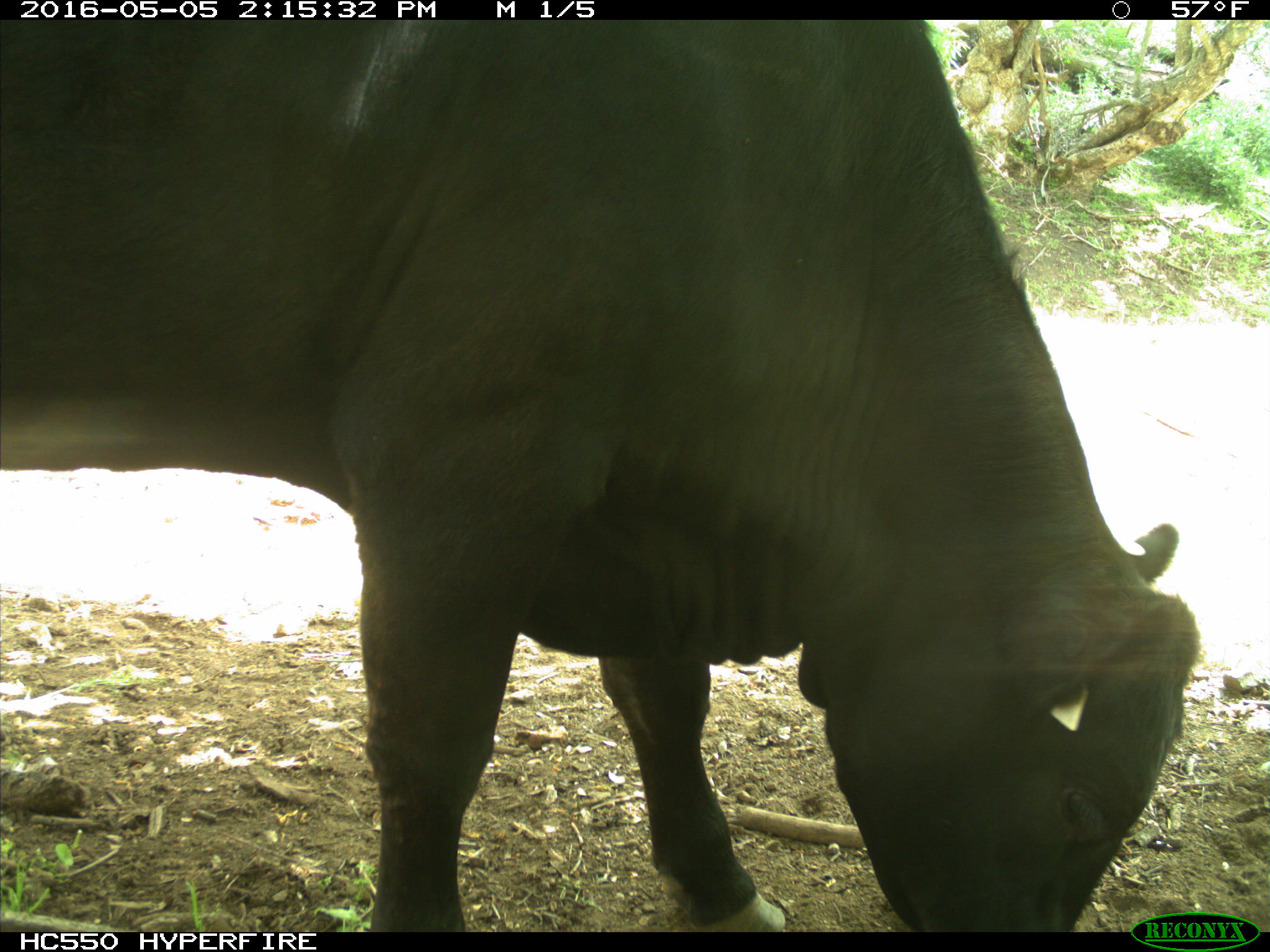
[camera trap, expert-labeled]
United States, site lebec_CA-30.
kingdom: Animalia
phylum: Chordata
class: Mammalia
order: Artiodactyla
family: Bovidae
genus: Bos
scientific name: Bos taurus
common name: domestic cow